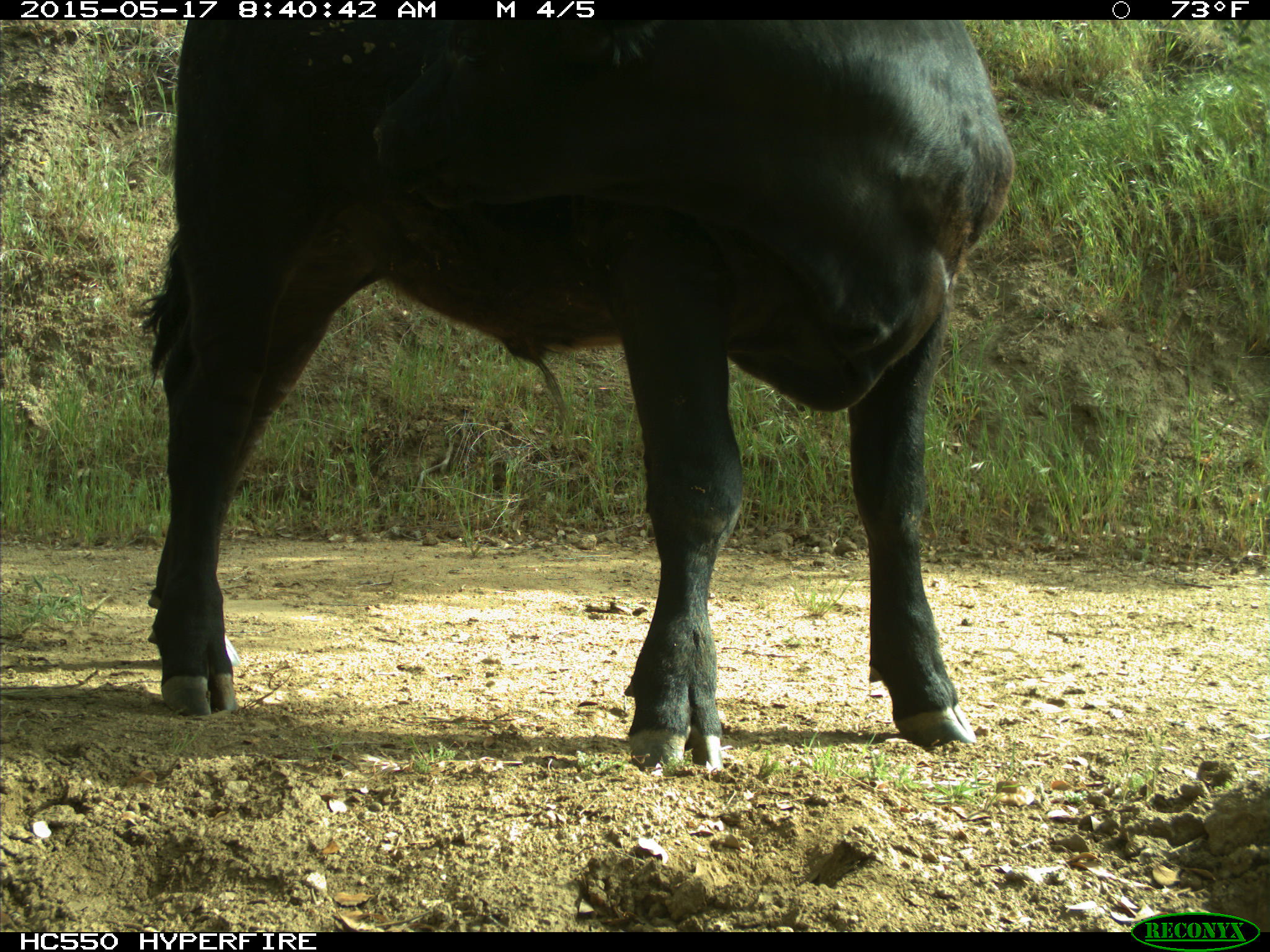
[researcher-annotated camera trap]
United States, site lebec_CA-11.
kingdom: Animalia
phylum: Chordata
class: Mammalia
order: Artiodactyla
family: Bovidae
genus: Bos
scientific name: Bos taurus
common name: domestic cow